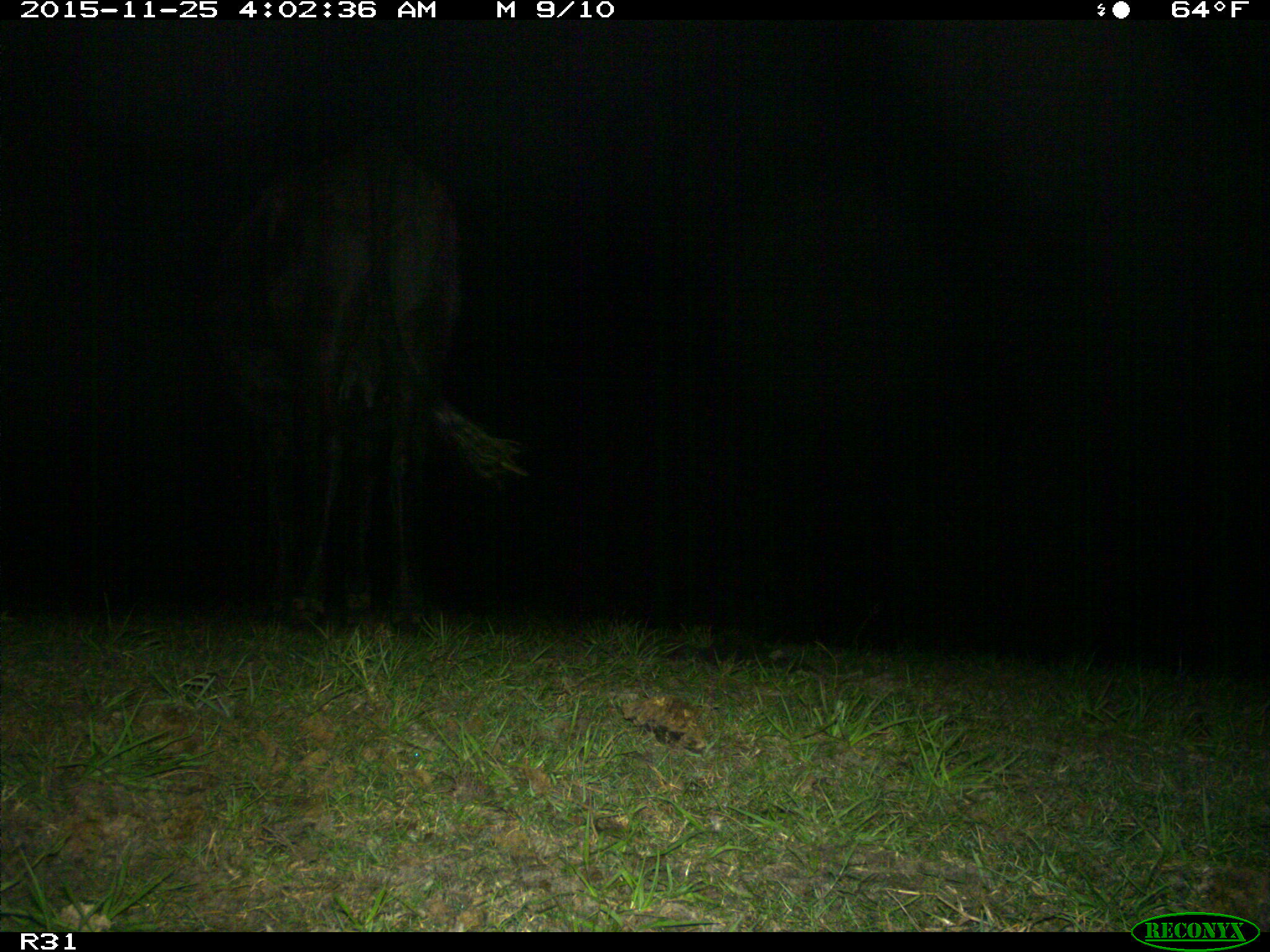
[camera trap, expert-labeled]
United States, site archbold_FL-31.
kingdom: Animalia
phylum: Chordata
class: Mammalia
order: Artiodactyla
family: Bovidae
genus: Bos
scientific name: Bos taurus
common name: domestic cow